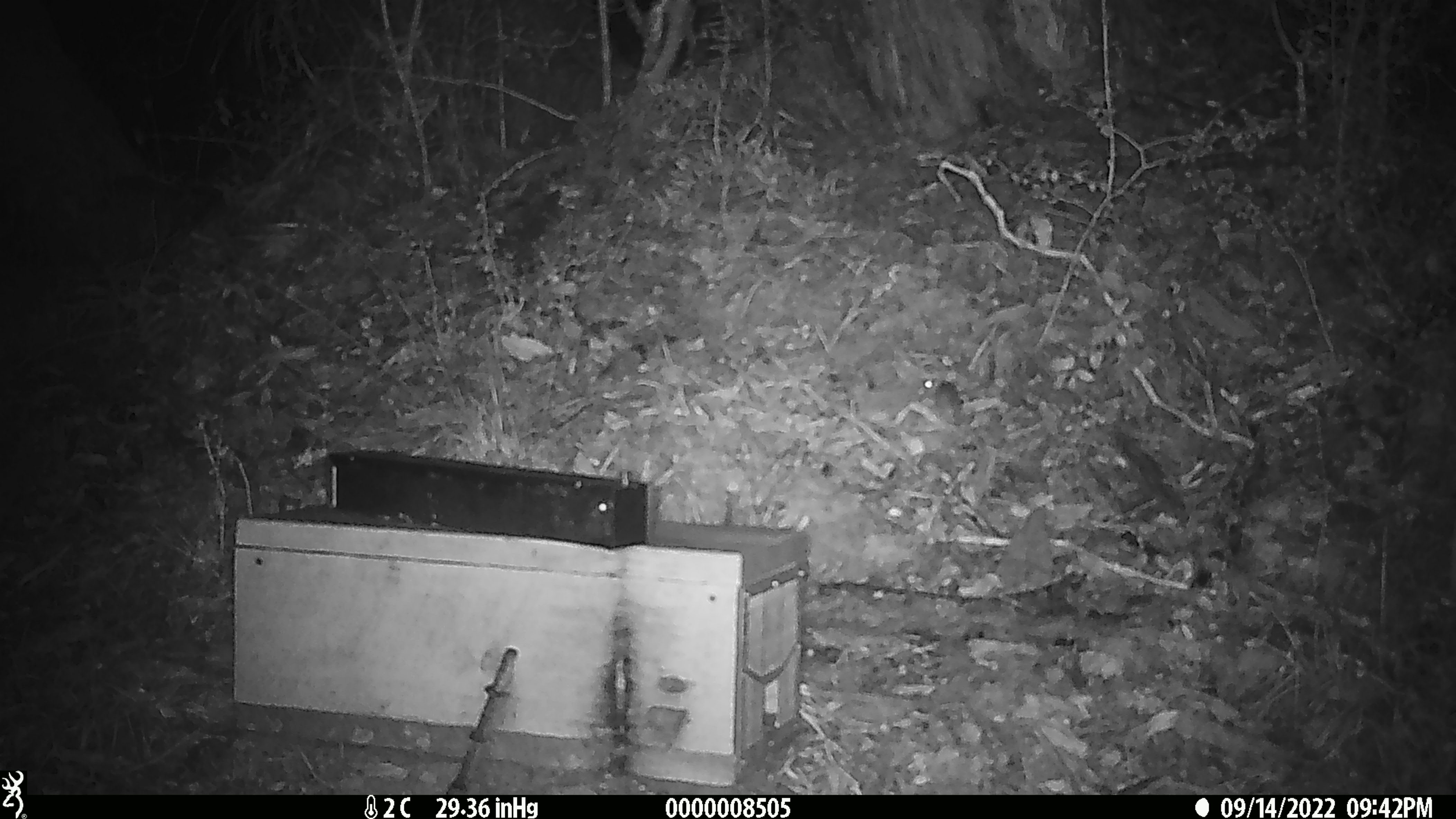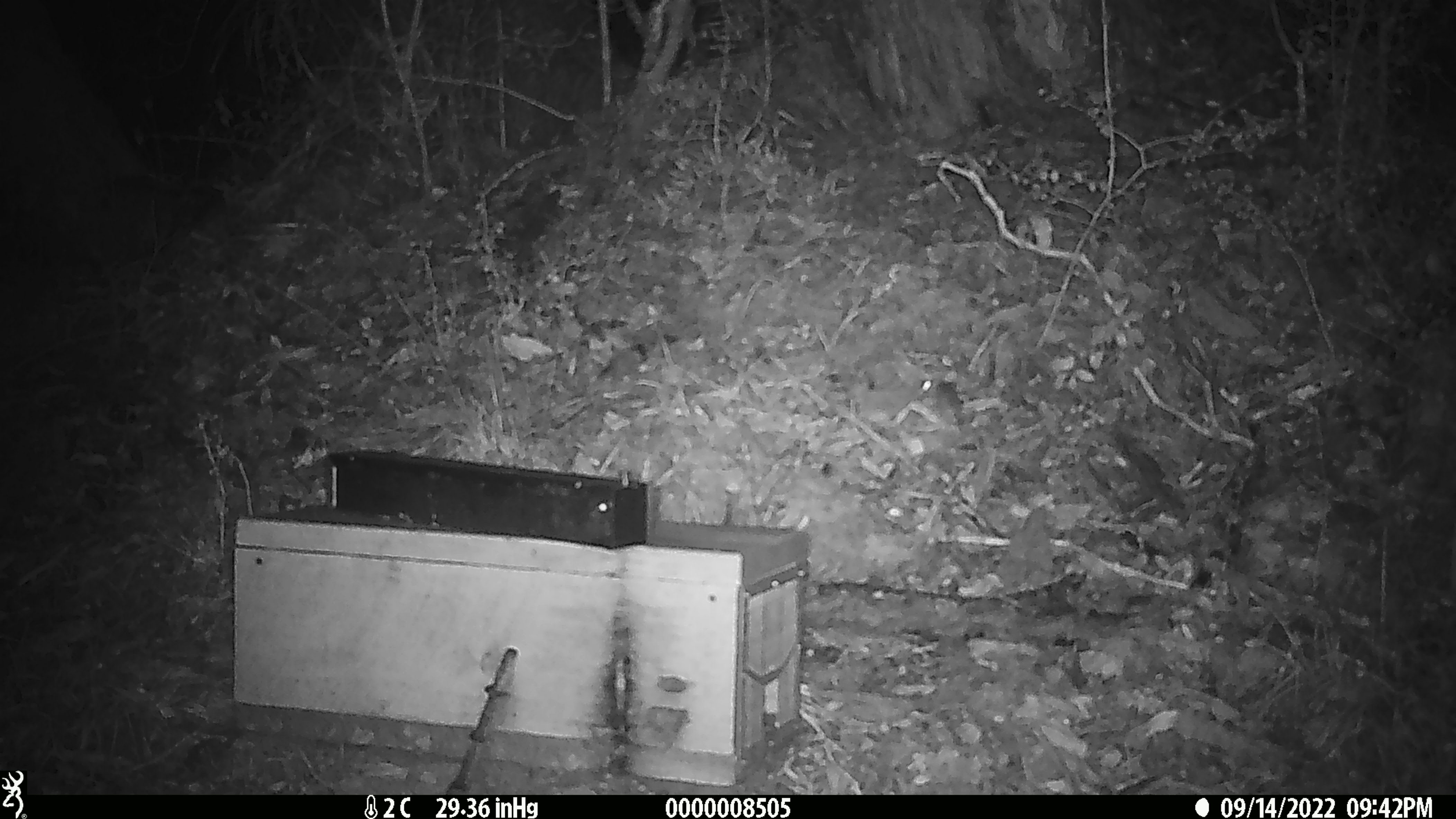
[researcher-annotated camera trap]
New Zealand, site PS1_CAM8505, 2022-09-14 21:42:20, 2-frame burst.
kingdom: Animalia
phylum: Chordata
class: Mammalia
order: Rodentia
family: Muridae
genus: Mus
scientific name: Mus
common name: mouse